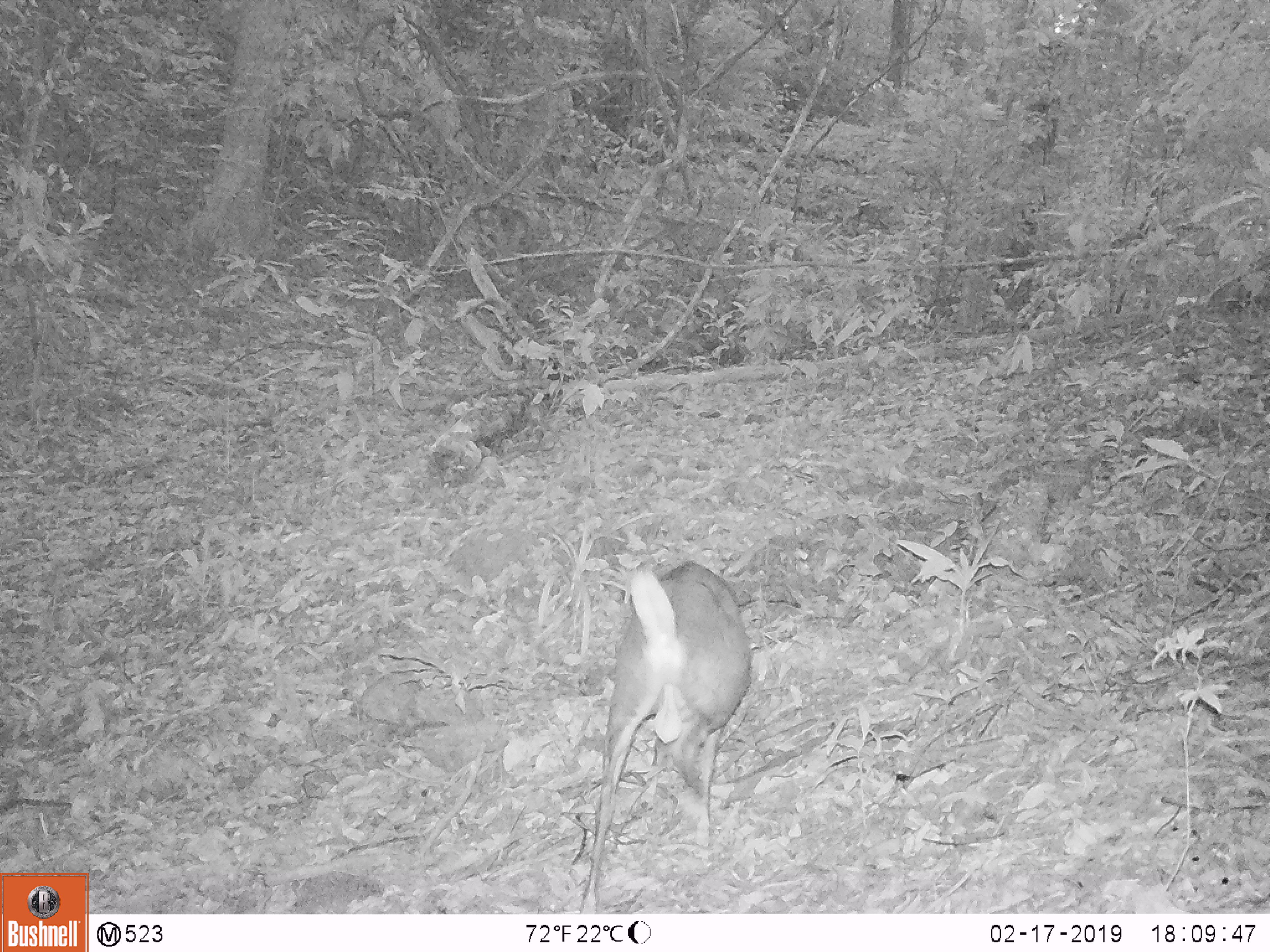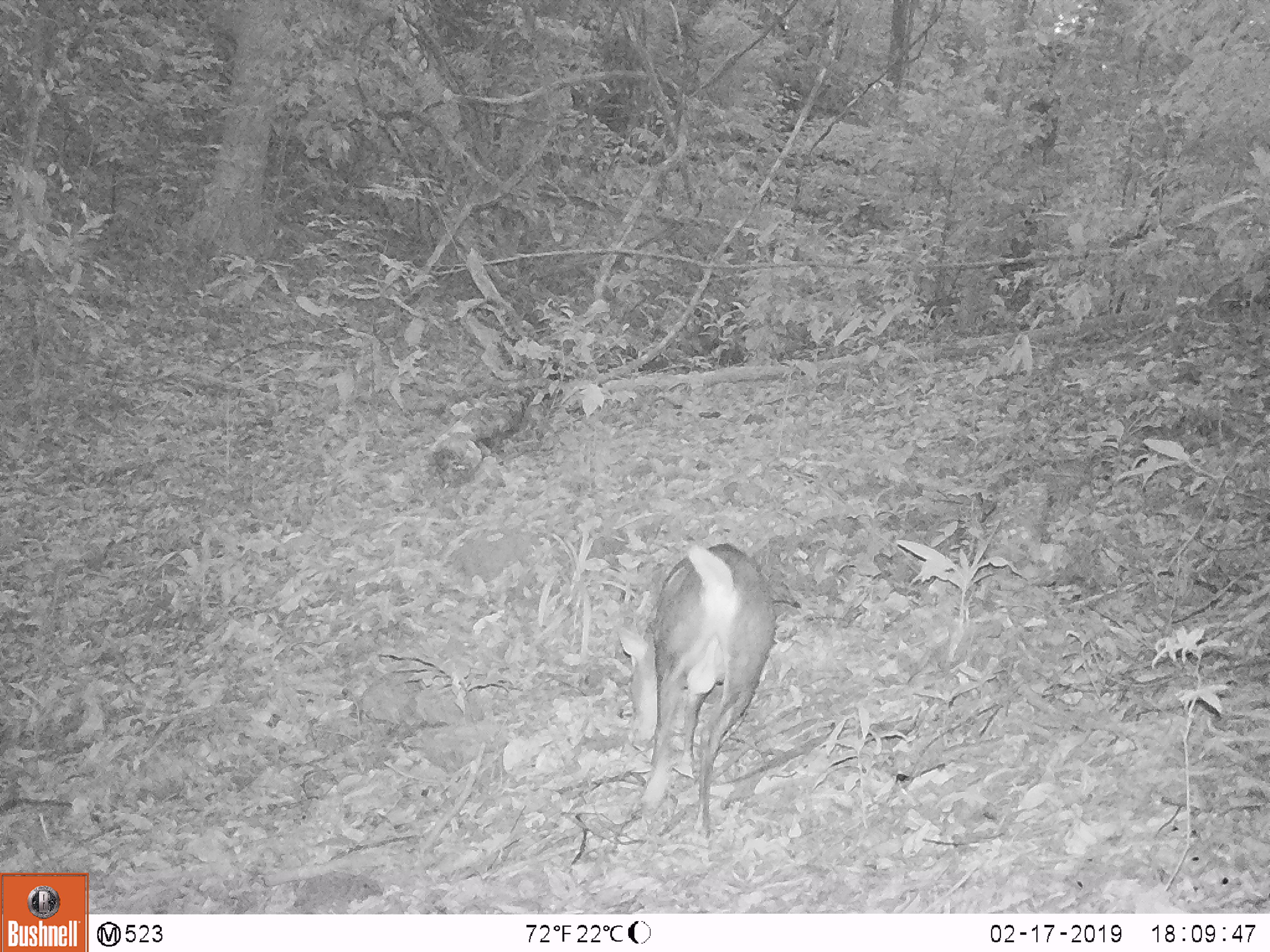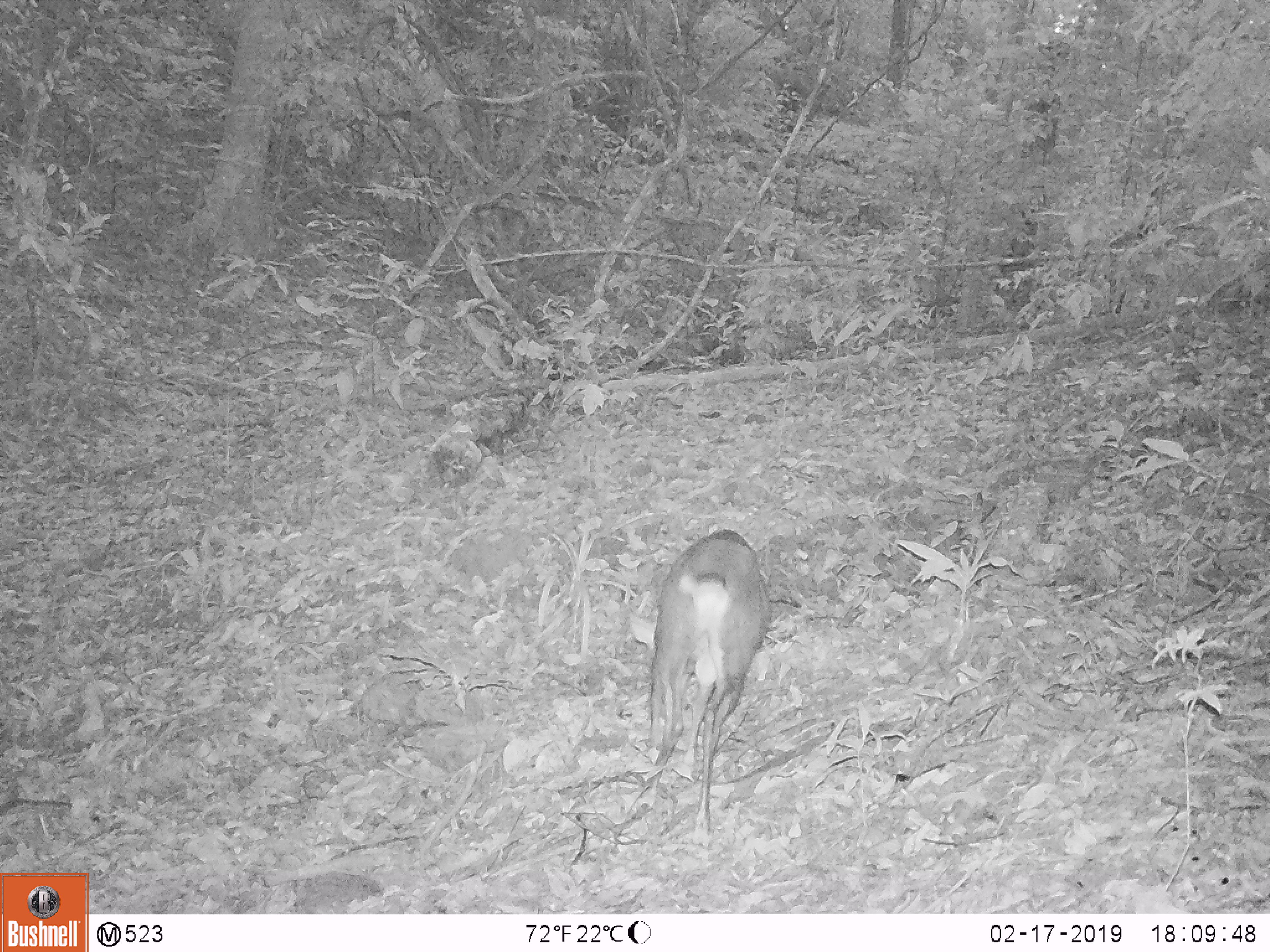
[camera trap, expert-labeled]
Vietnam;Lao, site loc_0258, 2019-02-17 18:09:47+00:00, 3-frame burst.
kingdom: Animalia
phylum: Chordata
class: Mammalia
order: Artiodactyla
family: Cervidae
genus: Muntiacus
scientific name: Muntiacus rooseveltorum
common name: roosevelt's muntjac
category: roosevelts muntjac group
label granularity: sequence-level